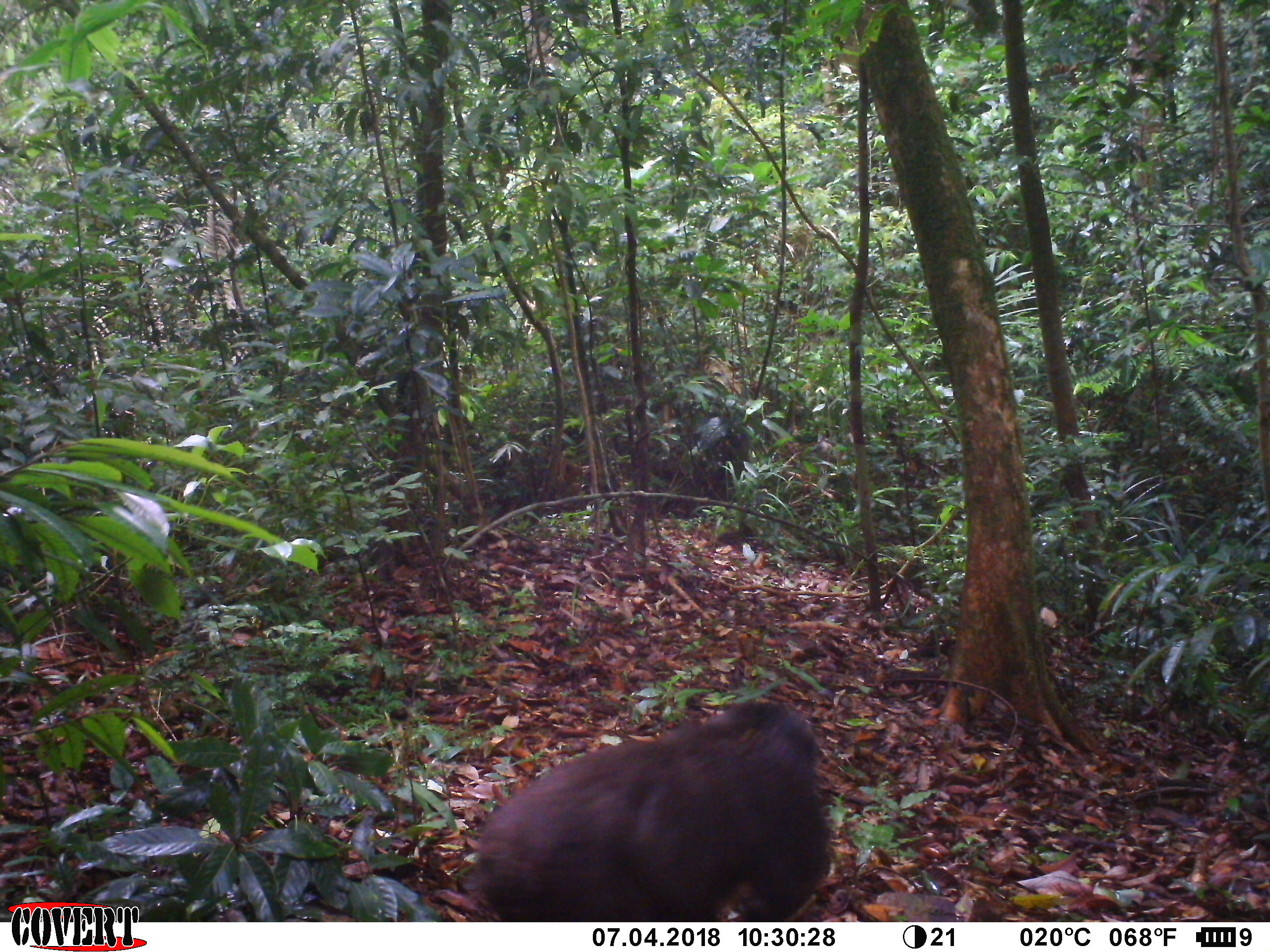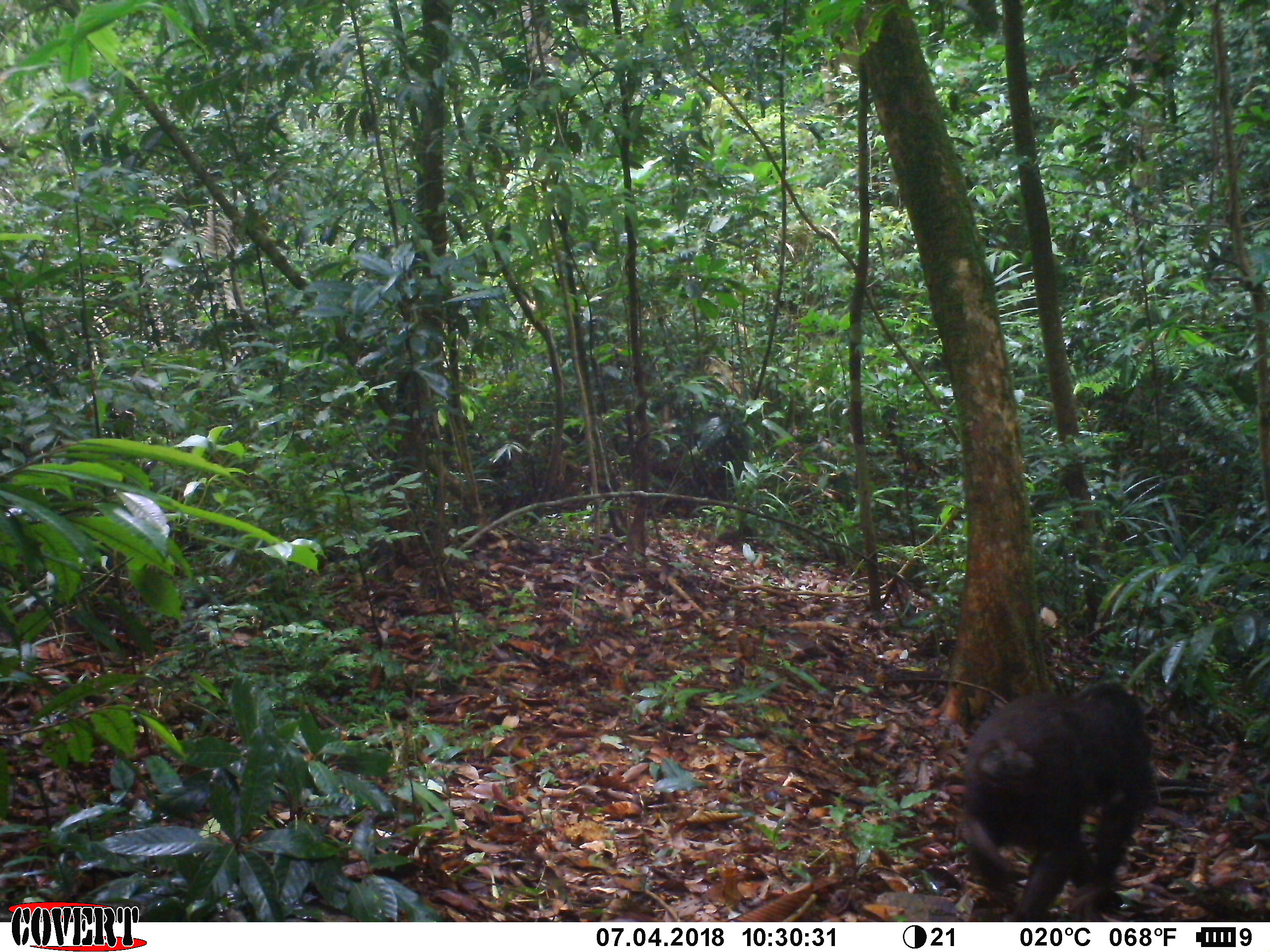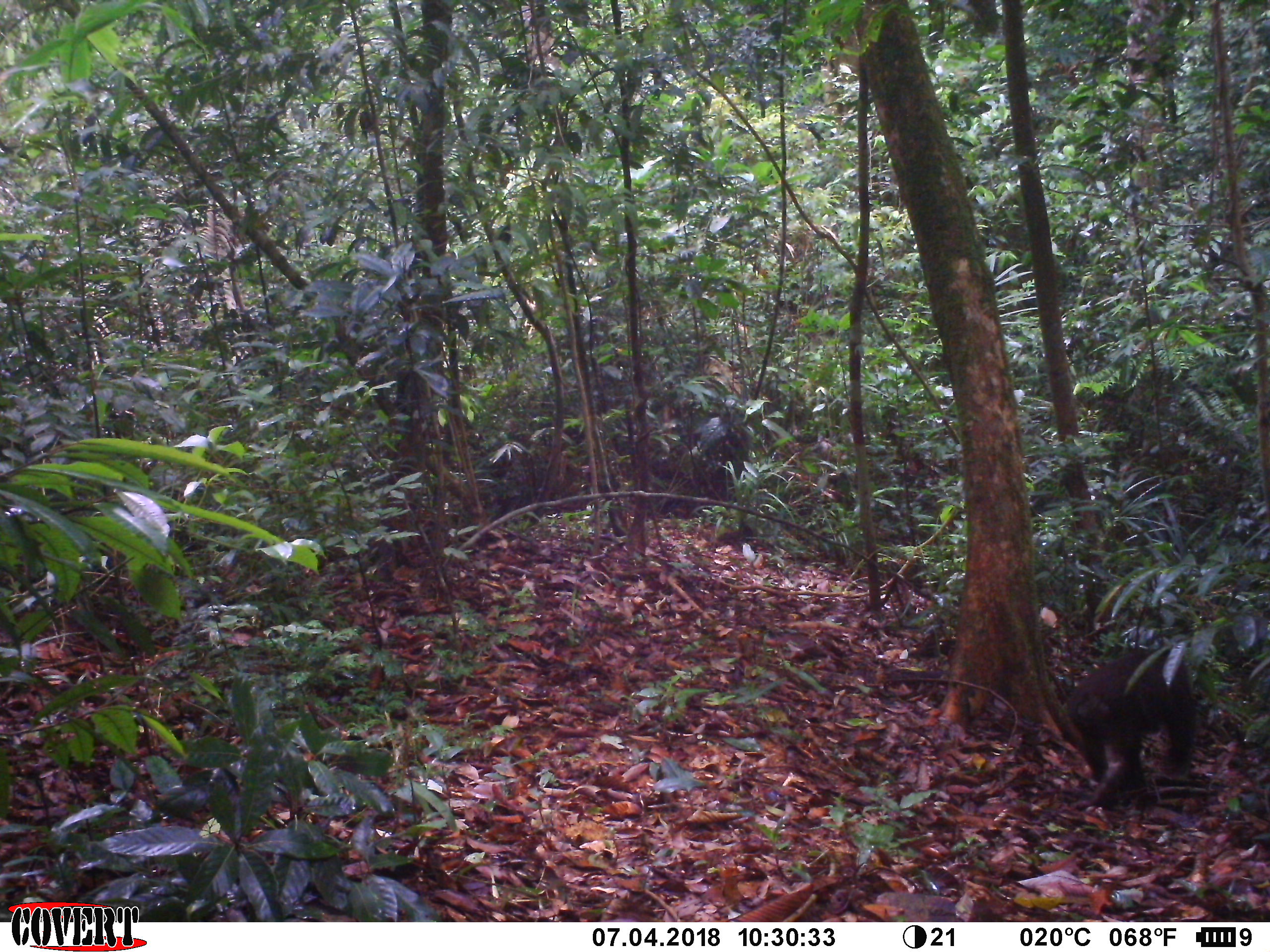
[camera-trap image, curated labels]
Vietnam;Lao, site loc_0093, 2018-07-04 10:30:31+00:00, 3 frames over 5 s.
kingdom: Animalia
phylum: Chordata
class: Mammalia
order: Primates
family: Cercopithecidae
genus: Macaca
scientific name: Macaca arctoides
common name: stump-tailed macaque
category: stump tailed macaque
Stump tailed macaque (stump-tailed macaque) (Macaca arctoides). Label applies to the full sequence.